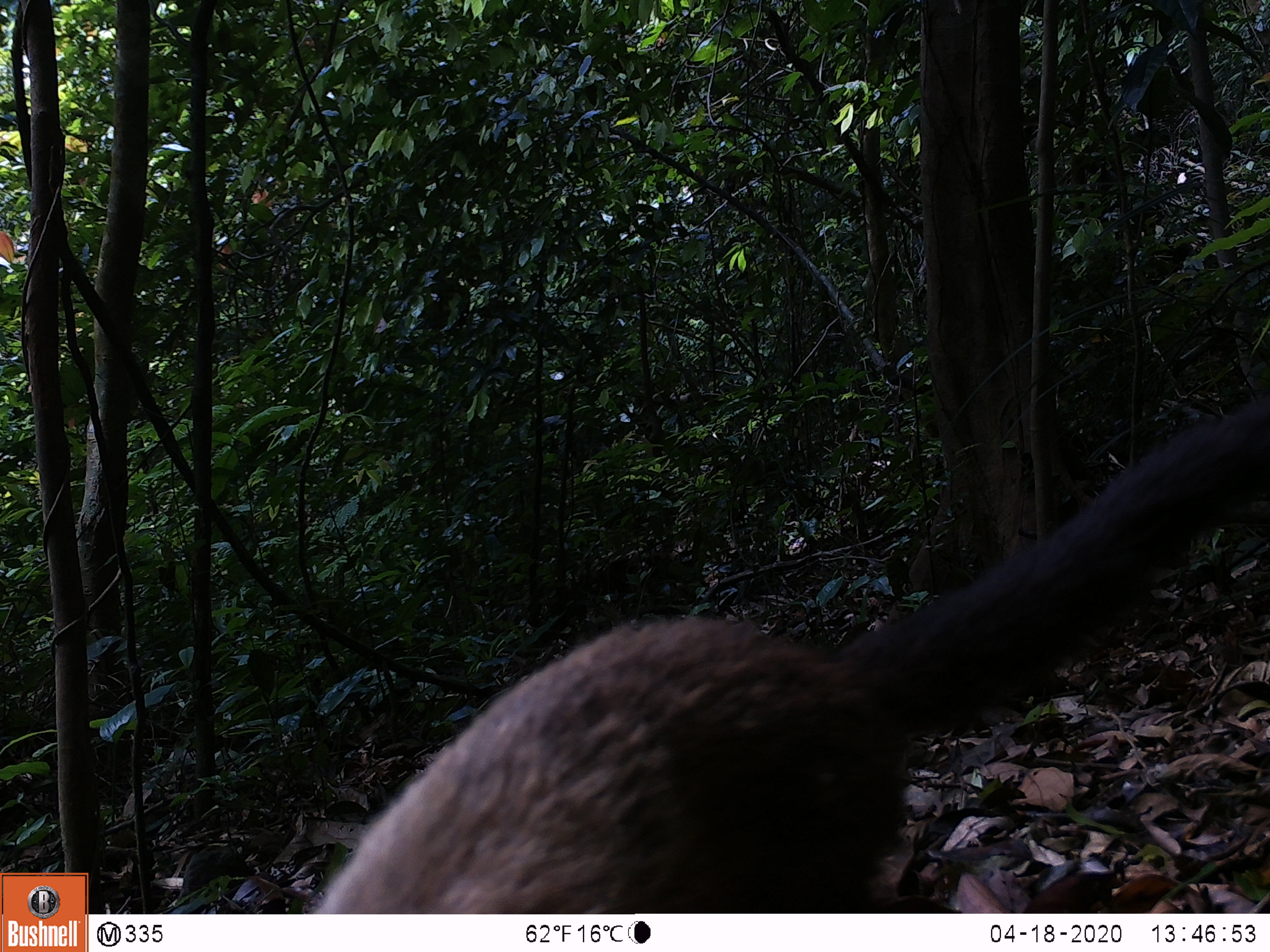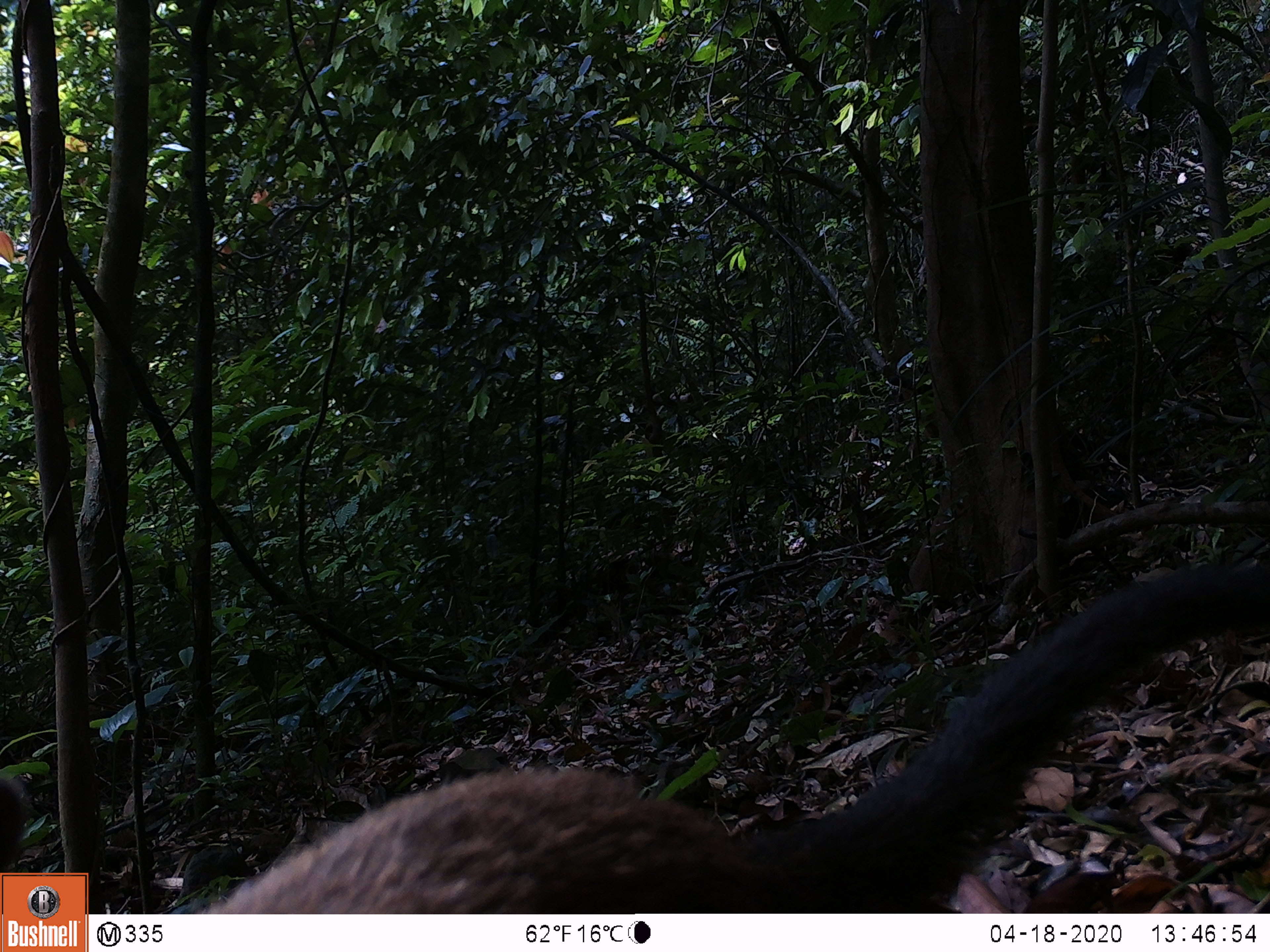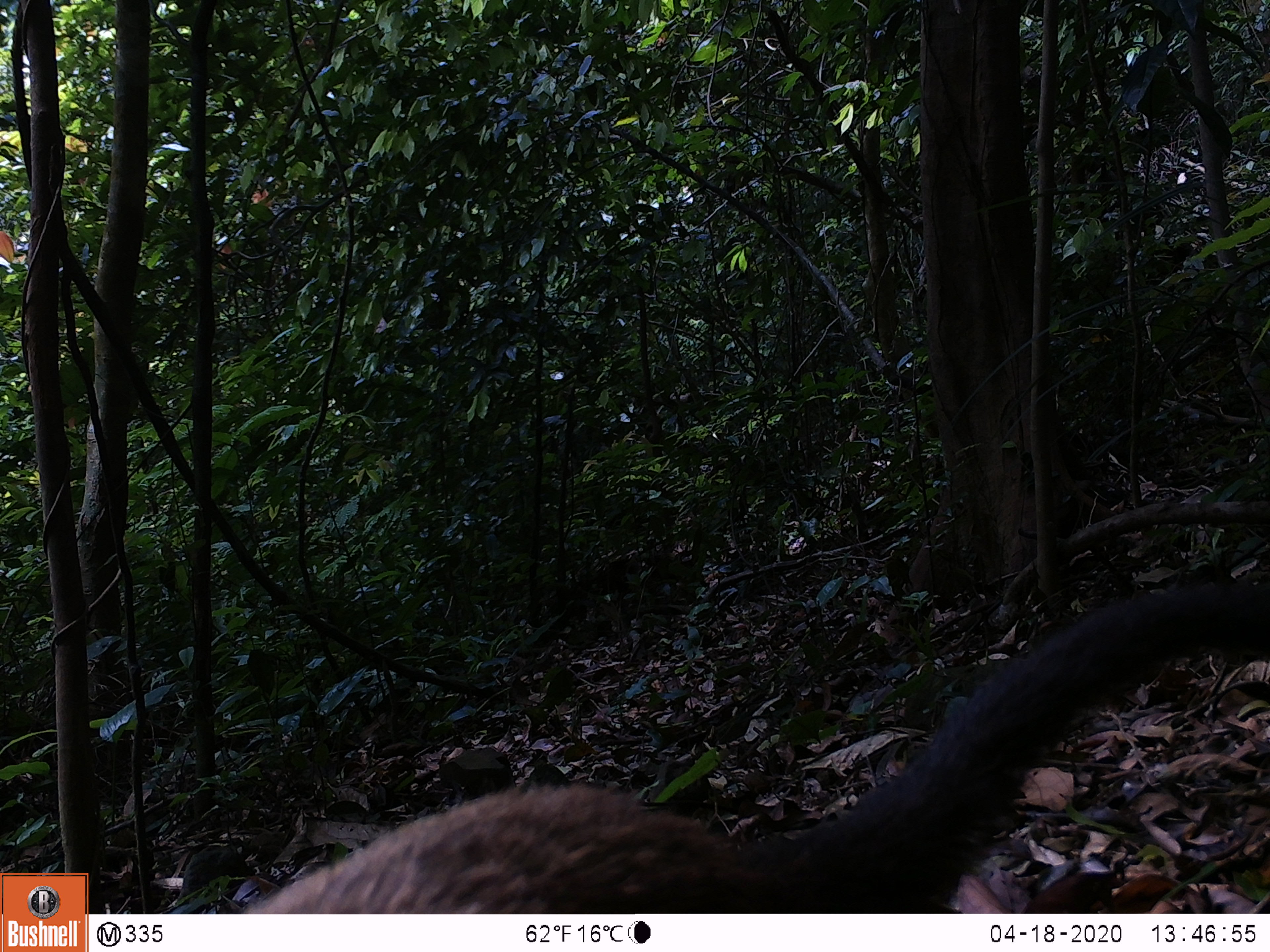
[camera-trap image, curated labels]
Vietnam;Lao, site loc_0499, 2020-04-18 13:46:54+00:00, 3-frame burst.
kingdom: Animalia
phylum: Chordata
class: Mammalia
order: Carnivora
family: Mustelidae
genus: Martes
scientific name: Martes flavigula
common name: yellow-throated marten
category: yellow throated marten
Yellow throated marten (yellow-throated marten) (Martes flavigula). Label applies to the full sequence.